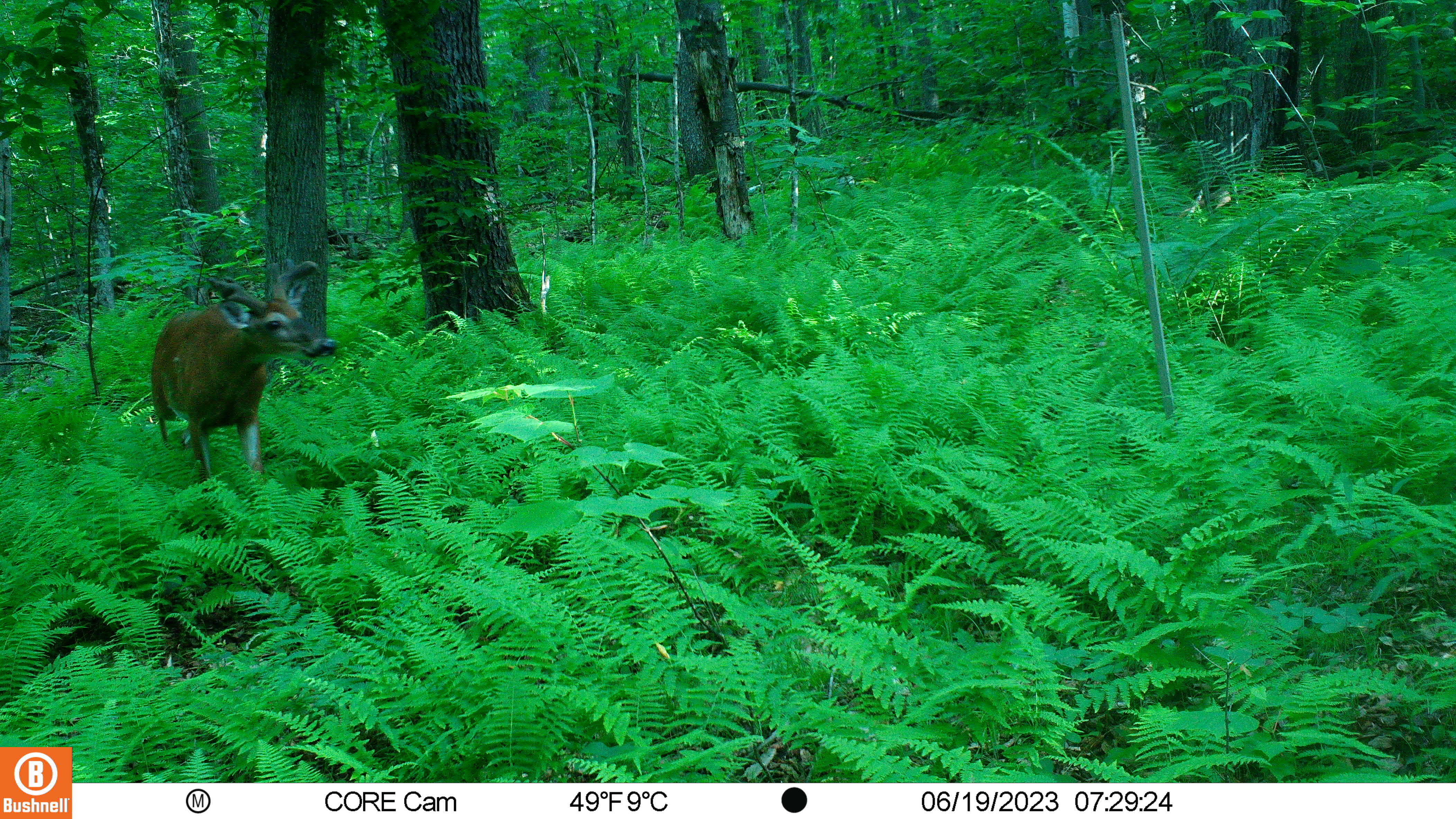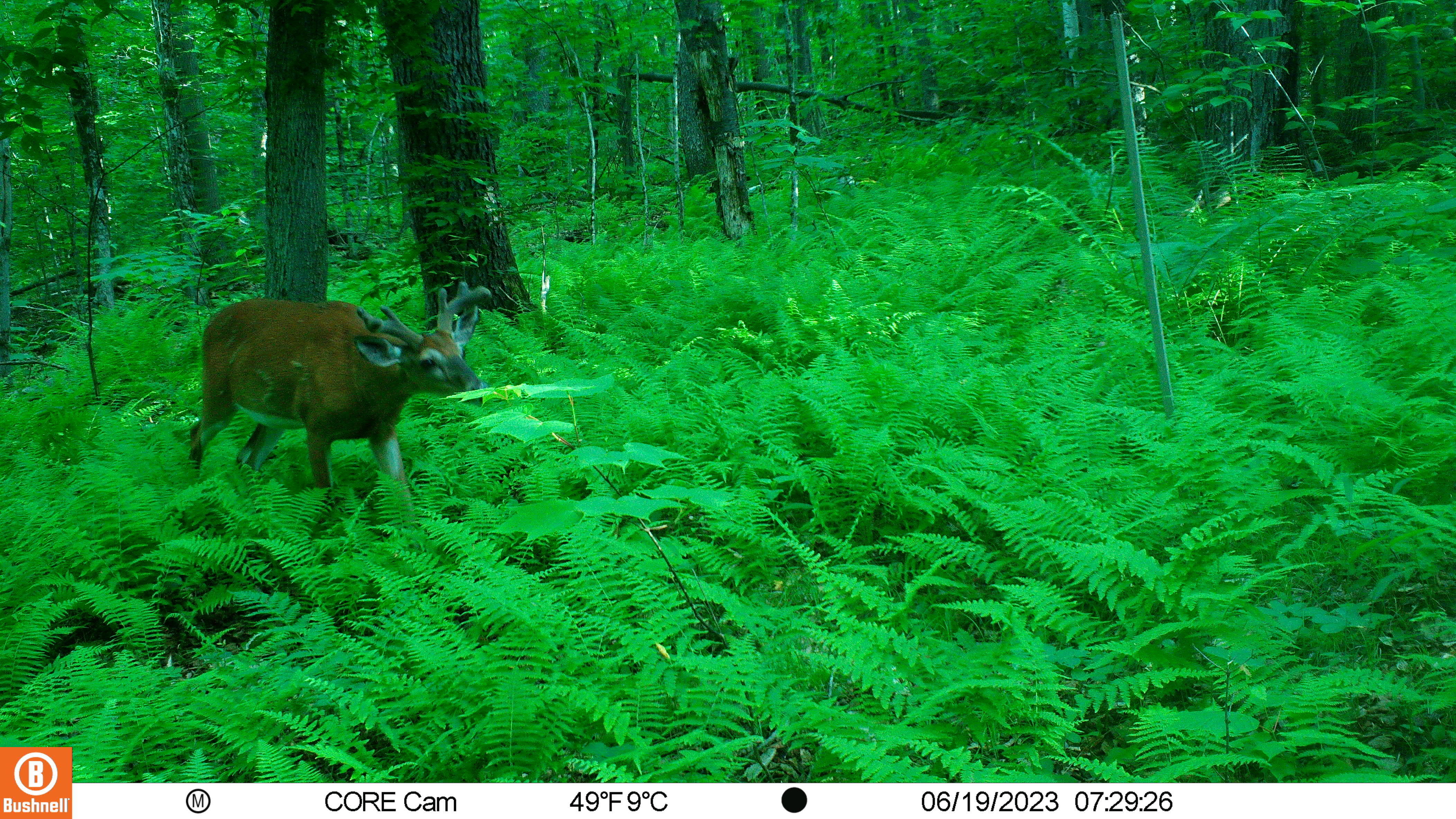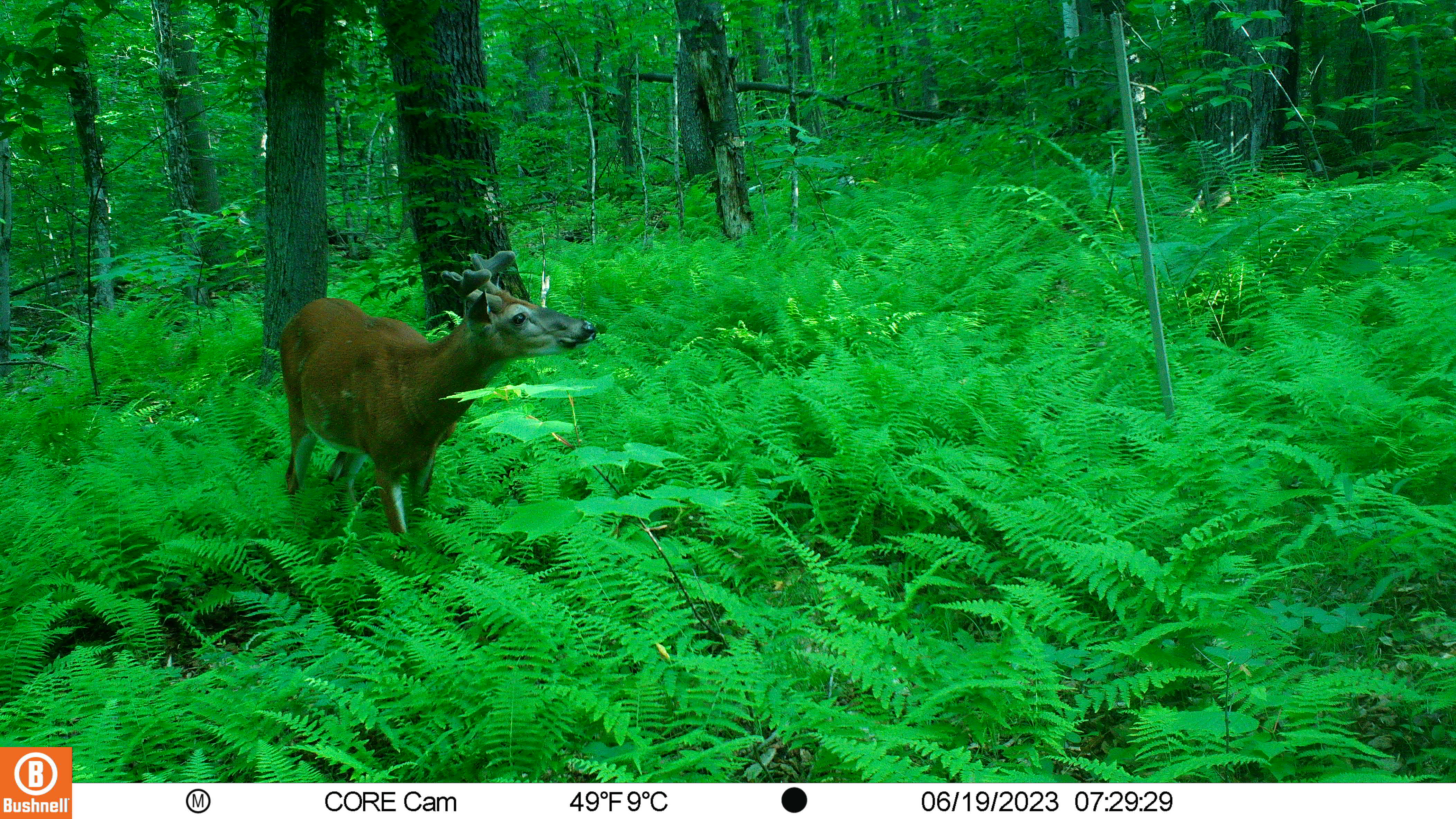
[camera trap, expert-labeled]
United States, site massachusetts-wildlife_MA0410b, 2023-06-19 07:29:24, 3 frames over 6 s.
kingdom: Animalia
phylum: Chordata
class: Mammalia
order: Artiodactyla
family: Cervidae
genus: Odocoileus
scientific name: Odocoileus virginianus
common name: white-tailed deer